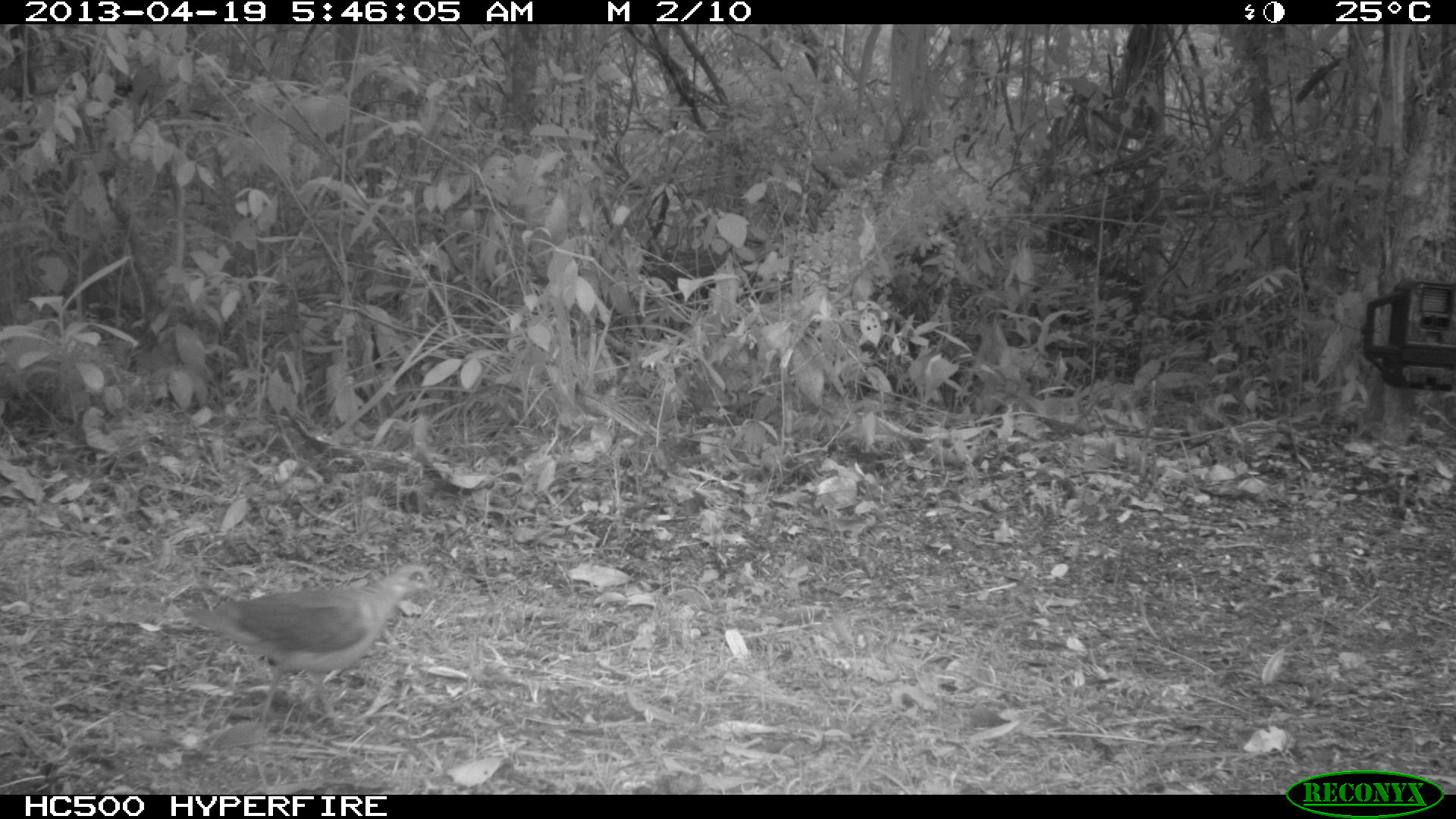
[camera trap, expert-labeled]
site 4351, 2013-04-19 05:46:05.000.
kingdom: Animalia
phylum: Chordata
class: Aves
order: Columbiformes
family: Columbidae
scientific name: Columbidae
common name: doves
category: unknown dove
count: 1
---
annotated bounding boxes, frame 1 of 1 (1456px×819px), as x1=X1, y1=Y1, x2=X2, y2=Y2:
unknown dove: x1=182, y1=559, x2=439, y2=734